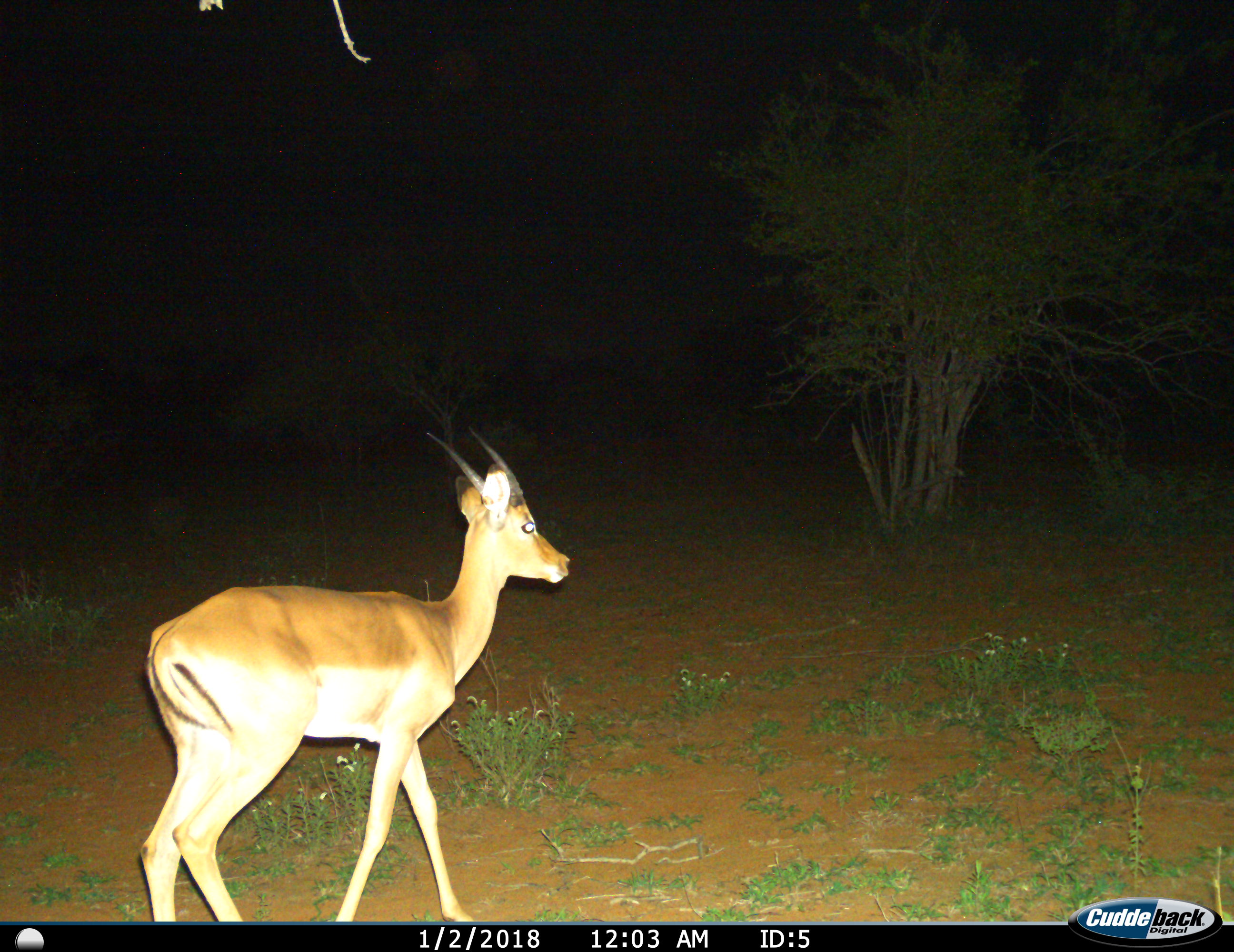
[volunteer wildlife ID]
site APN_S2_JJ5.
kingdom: Animalia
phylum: Chordata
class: Mammalia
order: Artiodactyla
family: Bovidae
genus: Aepyceros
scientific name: Aepyceros melampus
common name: impala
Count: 1.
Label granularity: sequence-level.